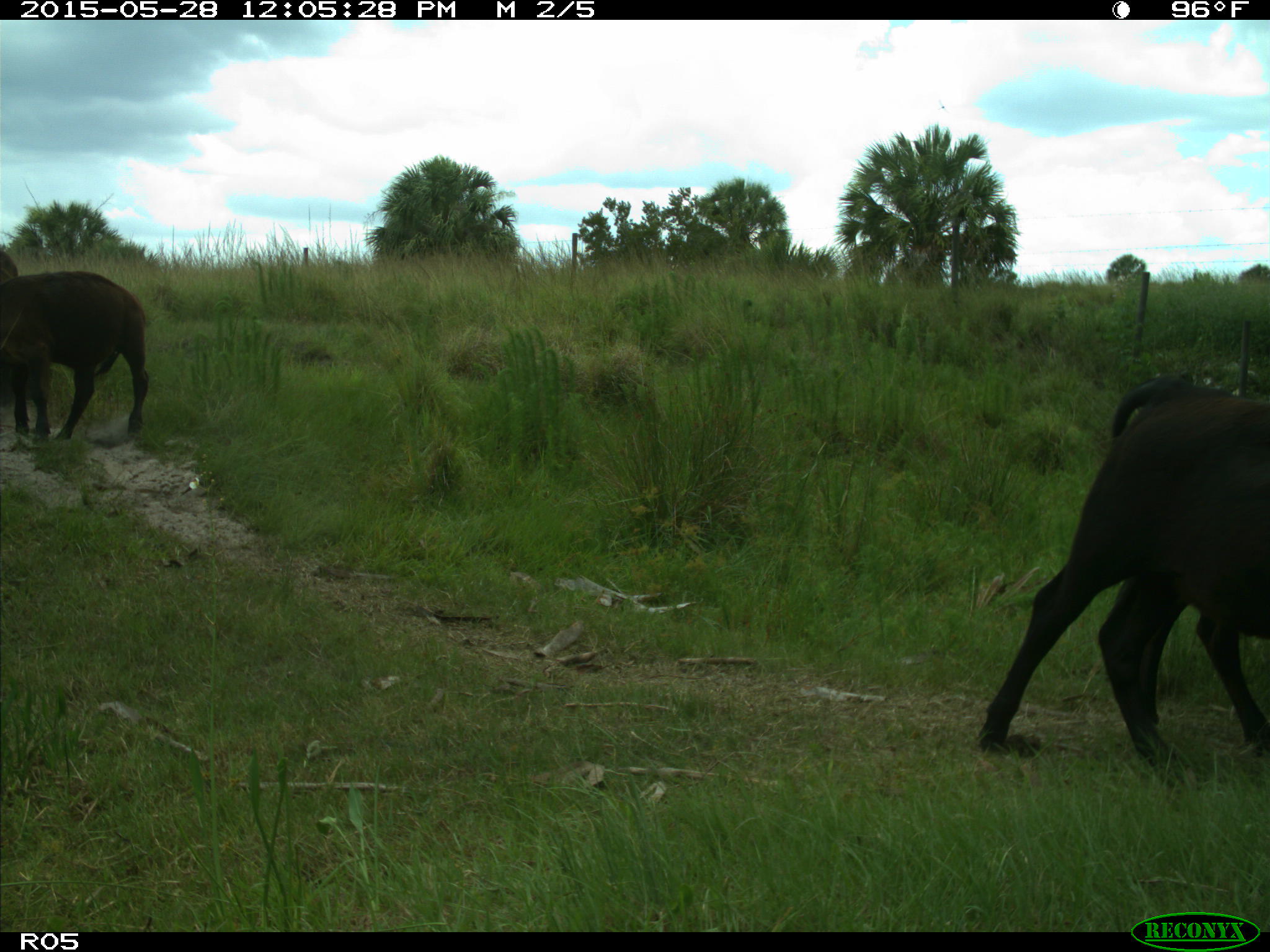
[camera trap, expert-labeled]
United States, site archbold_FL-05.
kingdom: Animalia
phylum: Chordata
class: Mammalia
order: Artiodactyla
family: Bovidae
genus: Bos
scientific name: Bos taurus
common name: domestic cow